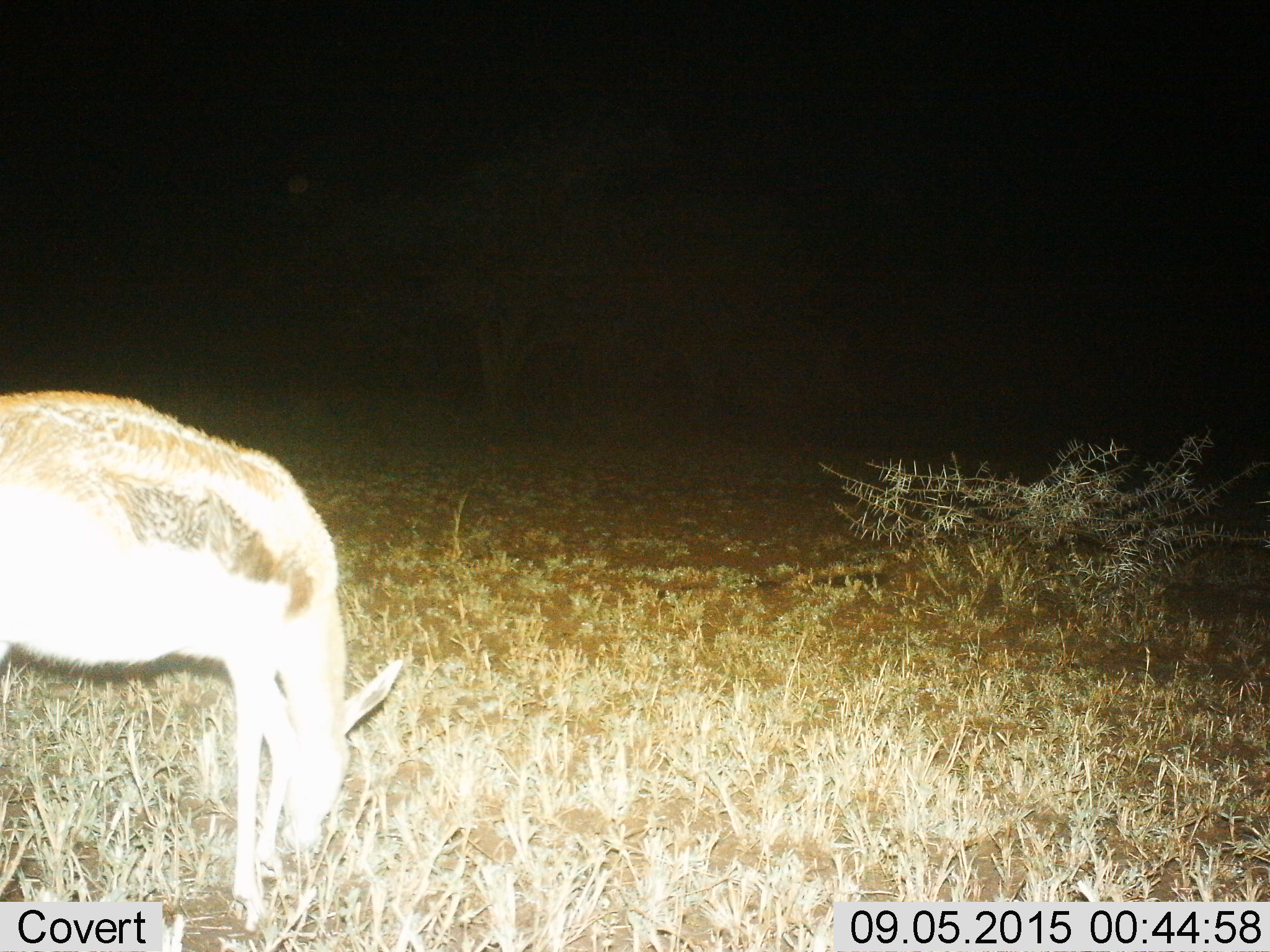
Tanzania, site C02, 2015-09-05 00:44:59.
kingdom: Animalia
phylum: Chordata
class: Mammalia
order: Artiodactyla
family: Bovidae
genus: Eudorcas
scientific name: Eudorcas thomsonii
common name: thomson's gazelle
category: gazellethomsons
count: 1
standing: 24%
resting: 0%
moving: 0%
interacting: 0%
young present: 0%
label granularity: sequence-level